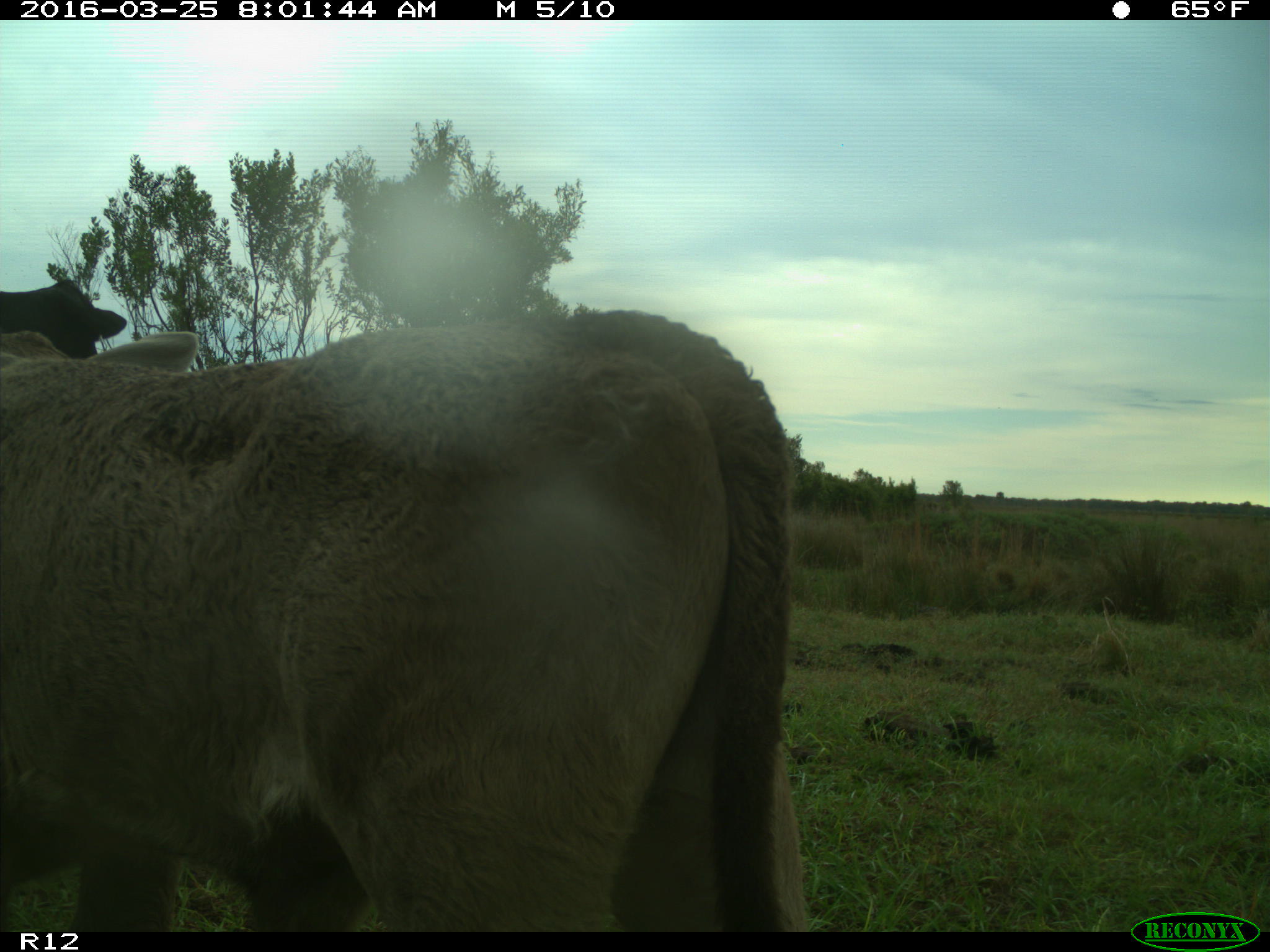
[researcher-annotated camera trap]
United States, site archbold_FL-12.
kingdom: Animalia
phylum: Chordata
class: Mammalia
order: Artiodactyla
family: Bovidae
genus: Bos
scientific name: Bos taurus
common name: domestic cow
Bos taurus (domestic cow).